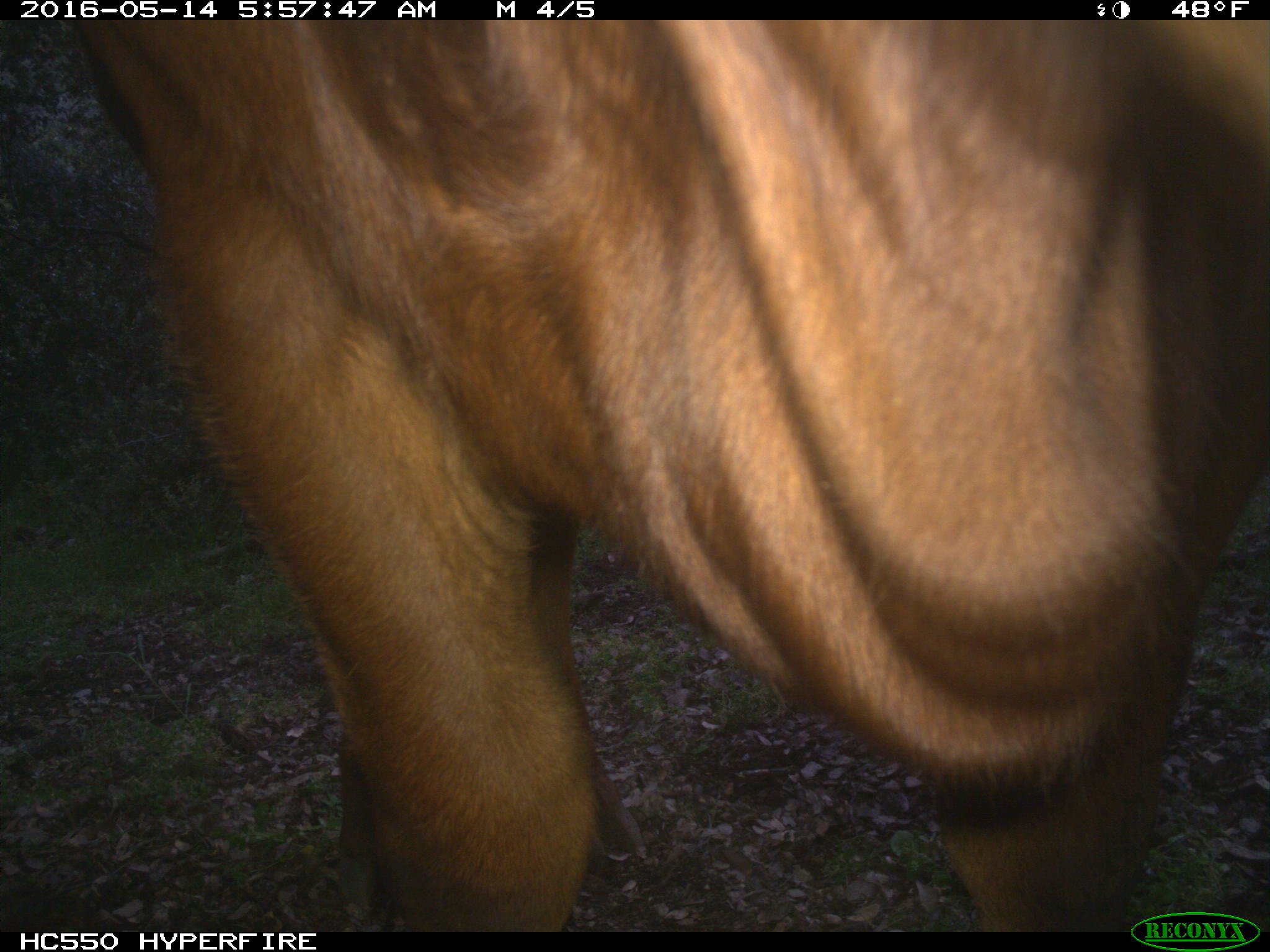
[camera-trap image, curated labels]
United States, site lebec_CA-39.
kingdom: Animalia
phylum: Chordata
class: Mammalia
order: Artiodactyla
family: Bovidae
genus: Bos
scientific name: Bos taurus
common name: domestic cow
Bos taurus (domestic cow).